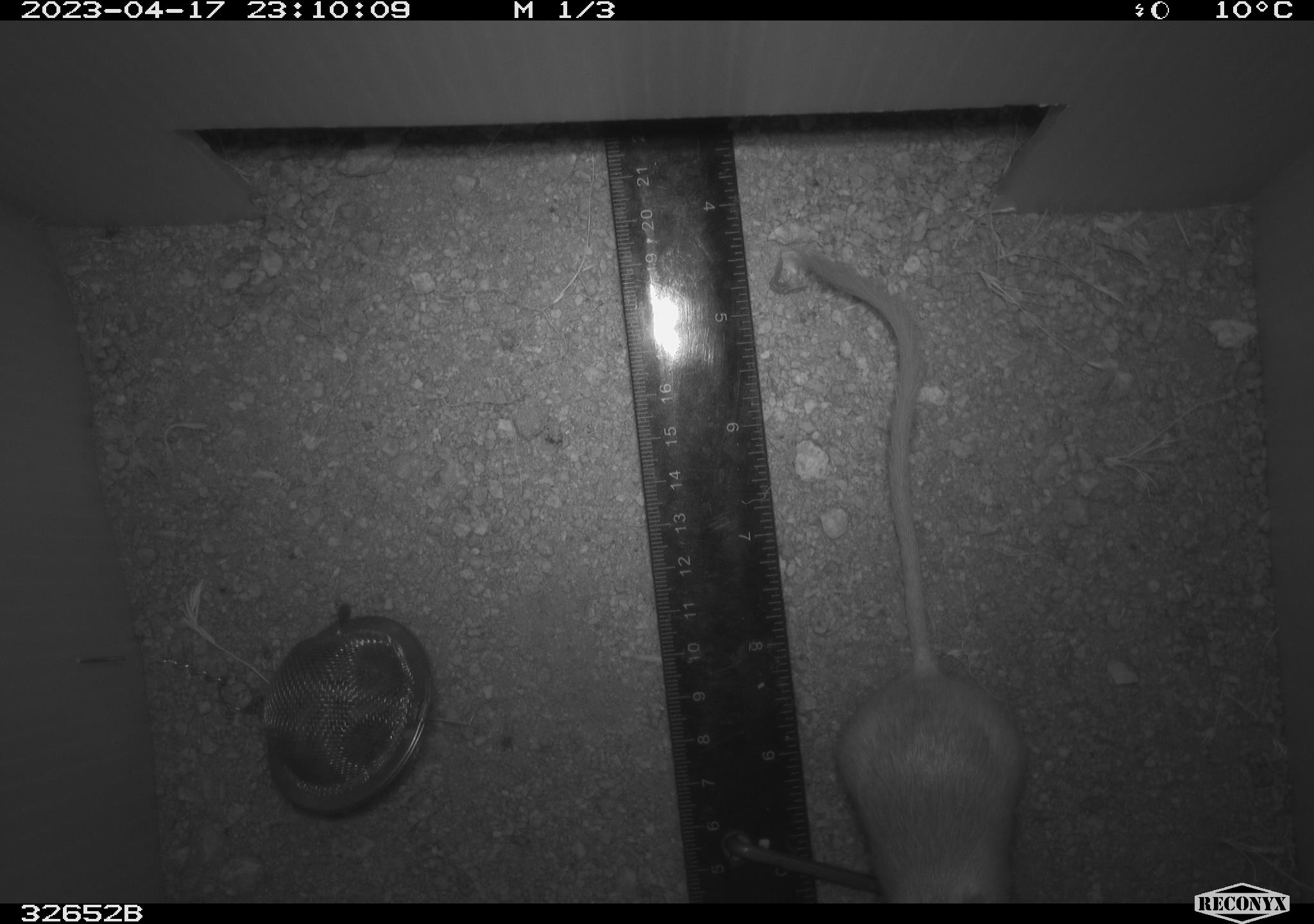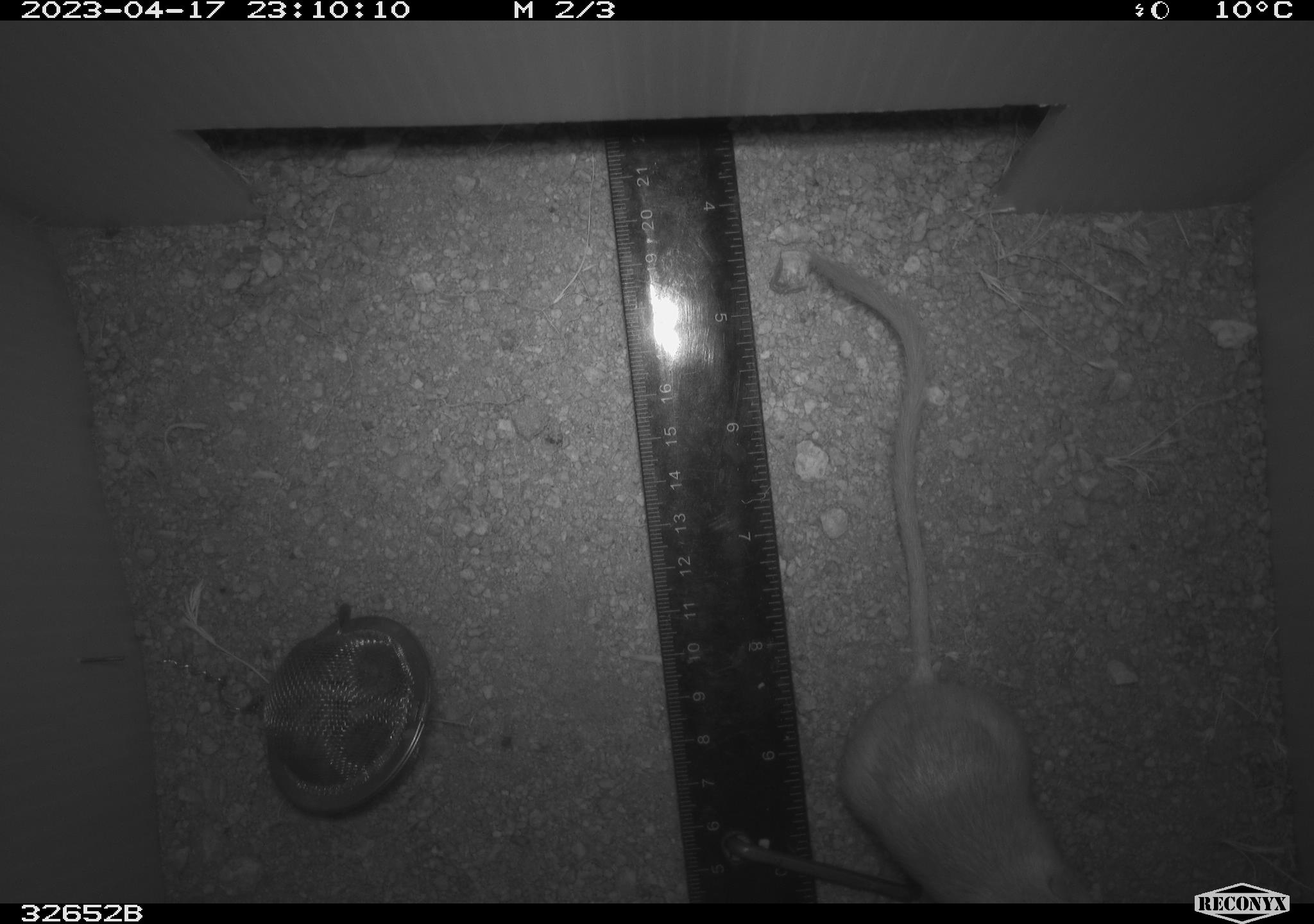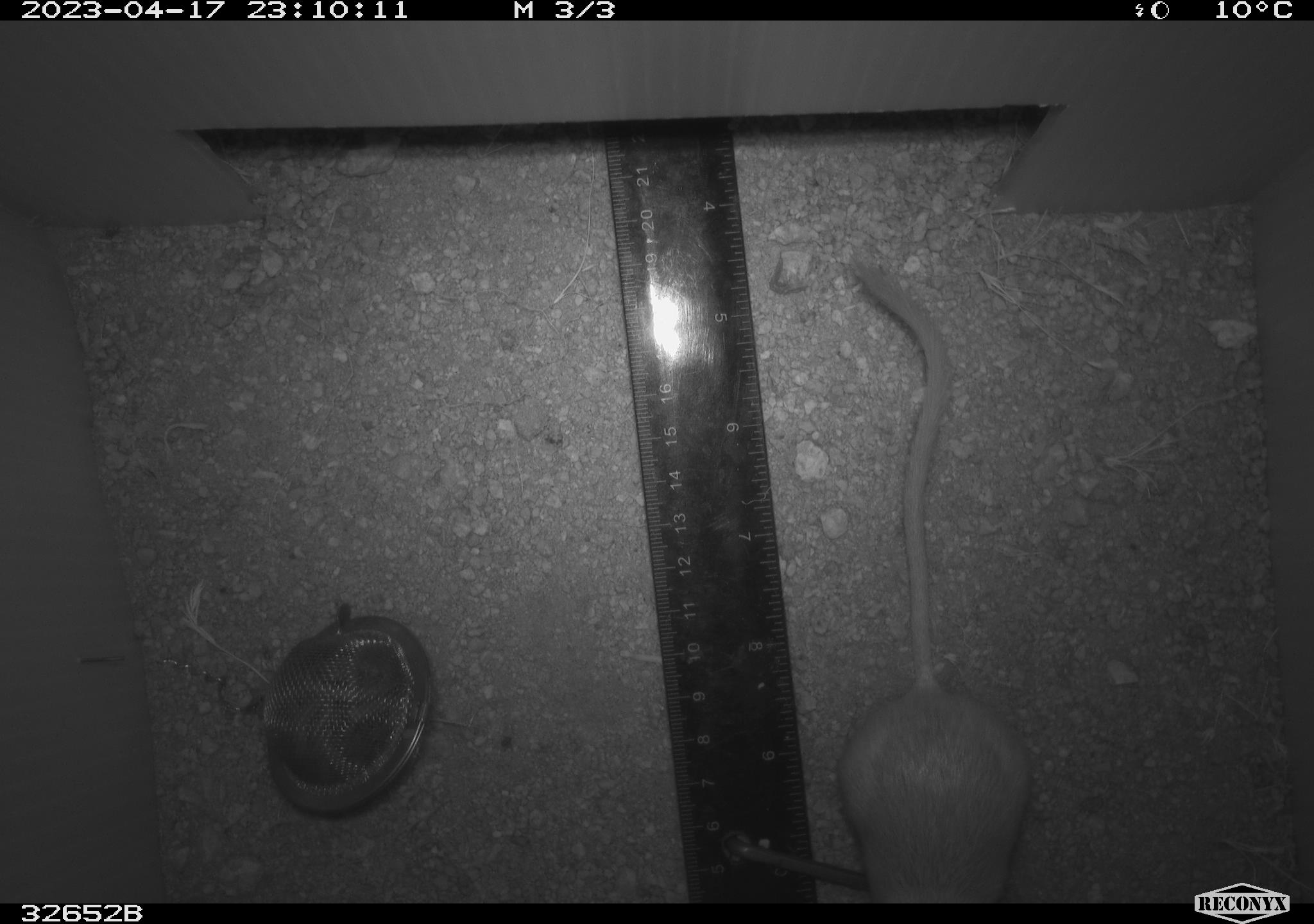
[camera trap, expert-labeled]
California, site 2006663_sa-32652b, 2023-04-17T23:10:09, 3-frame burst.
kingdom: Animalia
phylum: Chordata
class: Mammalia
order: Rodentia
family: Heteromyidae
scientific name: Heteromyidae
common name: kangaroo rats and pocket mice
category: heteromyidae family